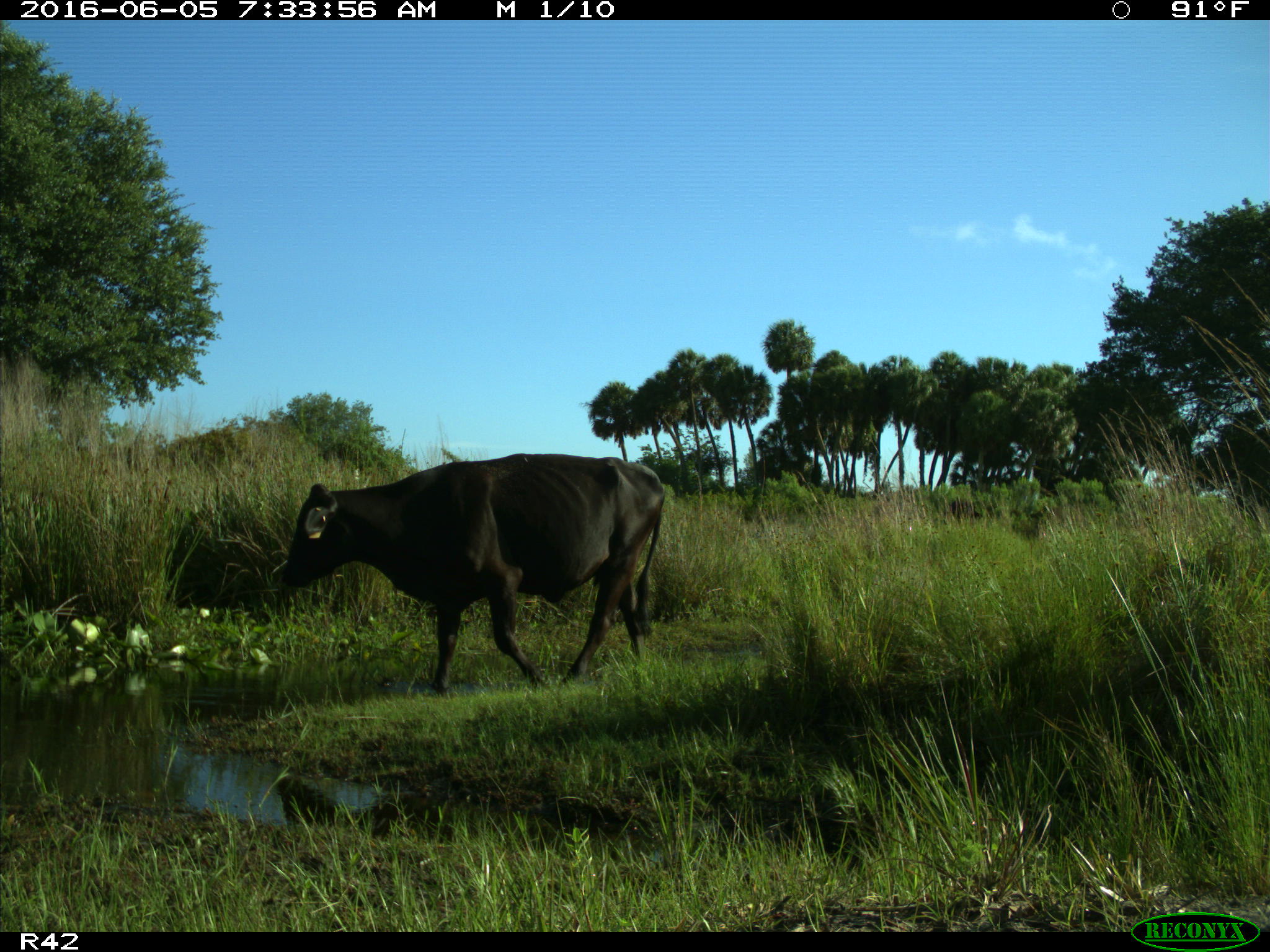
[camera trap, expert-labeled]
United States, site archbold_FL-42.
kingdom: Animalia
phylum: Chordata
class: Mammalia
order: Artiodactyla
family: Bovidae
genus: Bos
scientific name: Bos taurus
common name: domestic cow